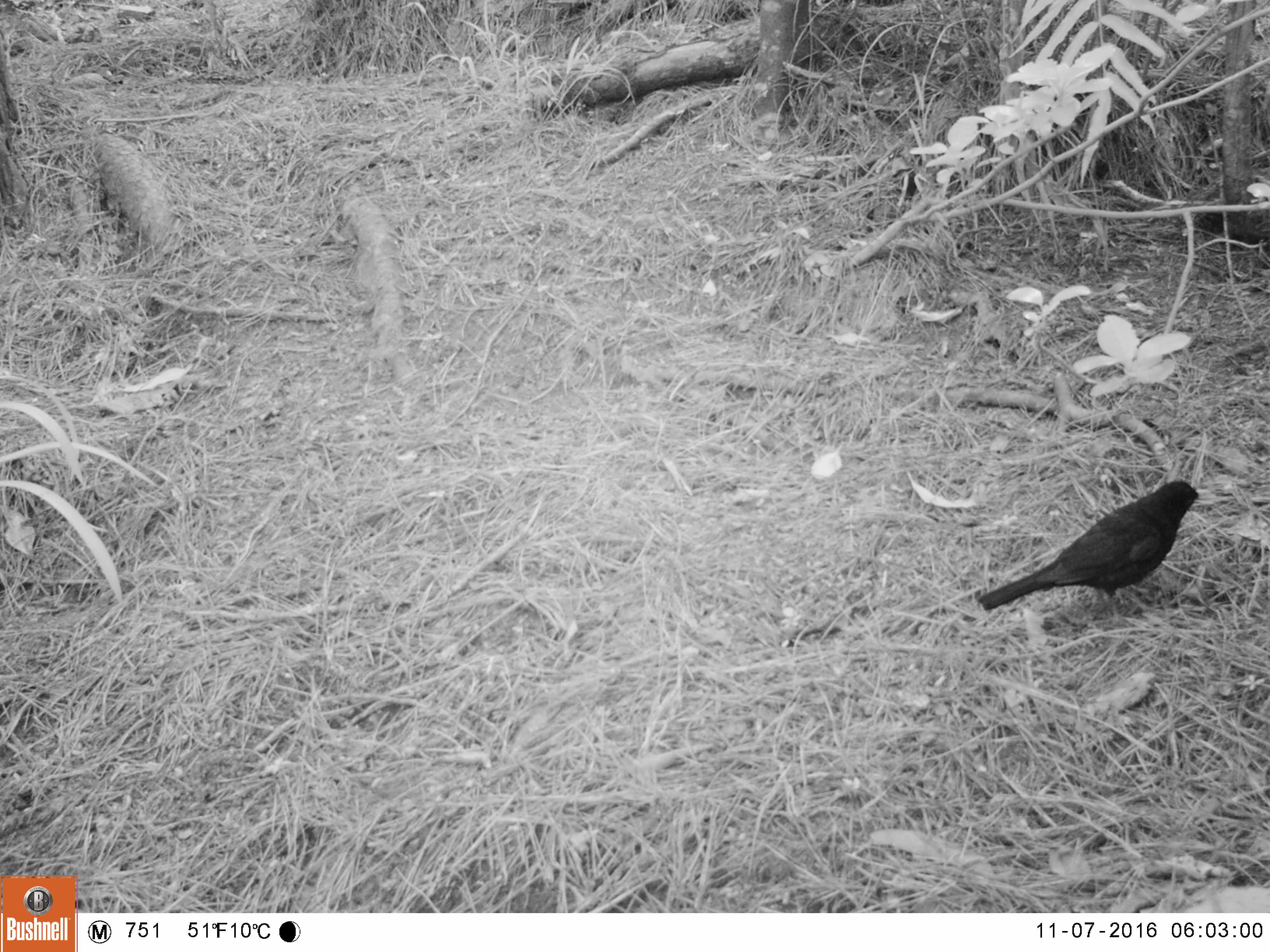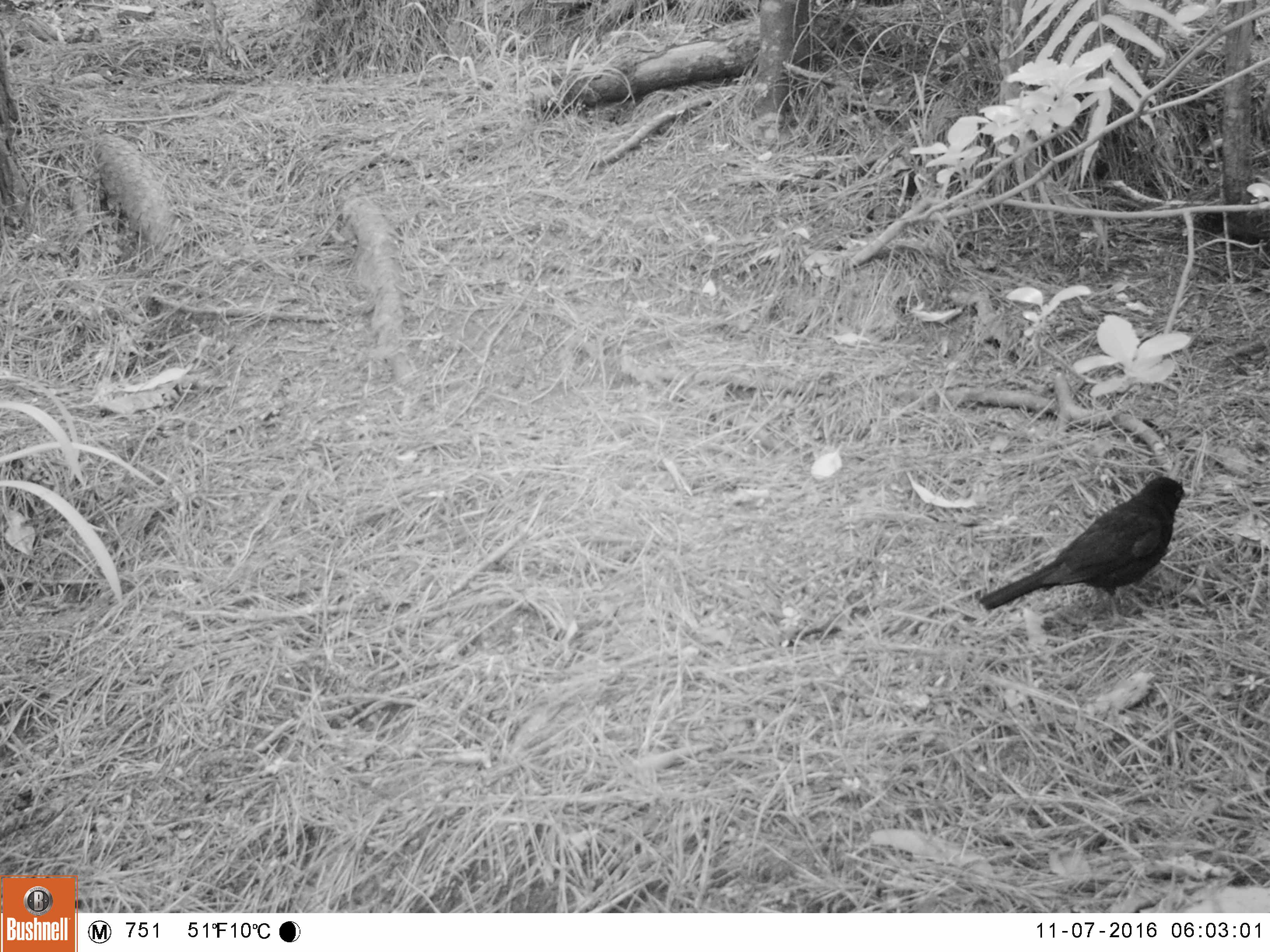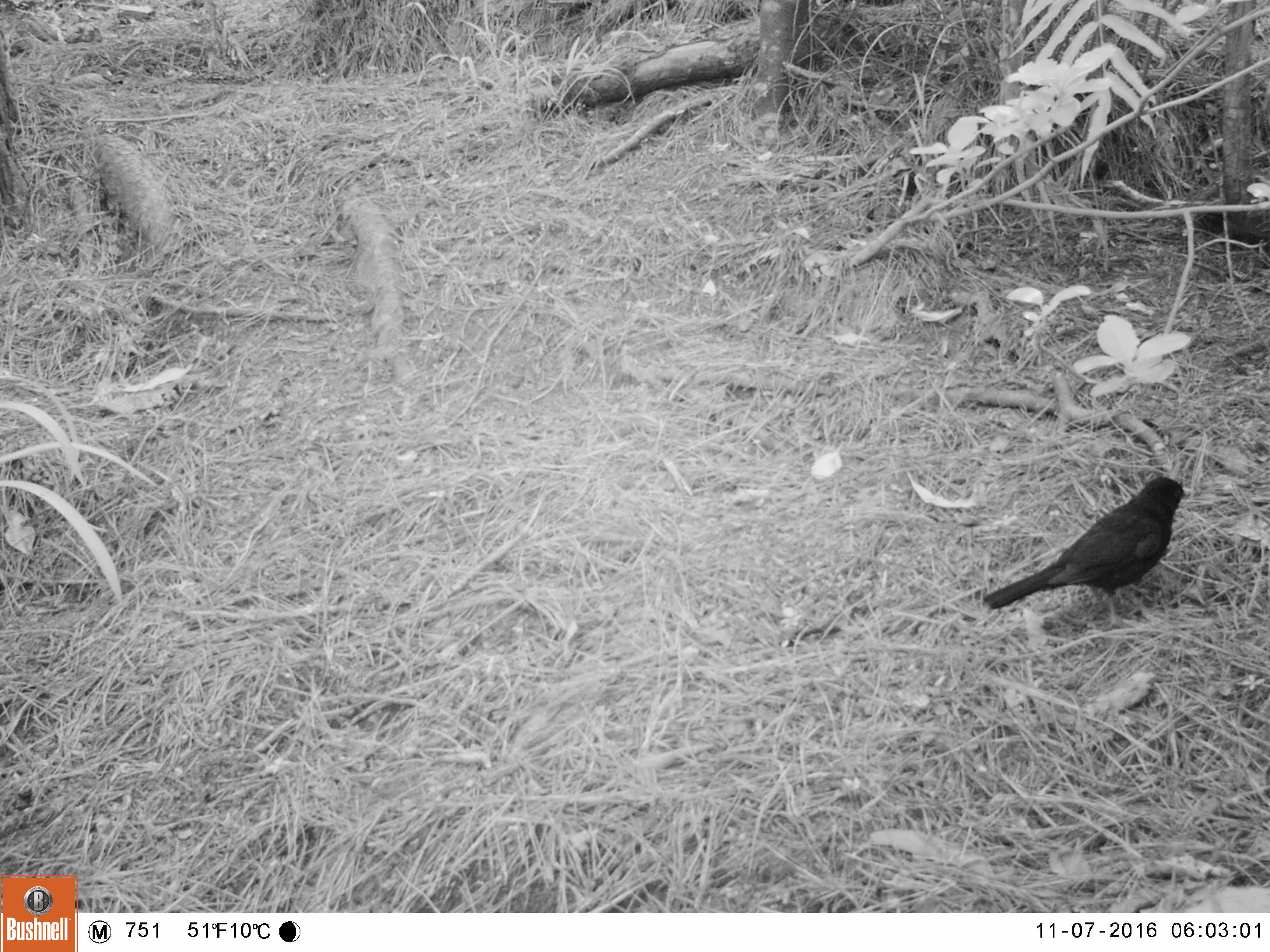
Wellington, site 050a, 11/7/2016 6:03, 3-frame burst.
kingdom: Animalia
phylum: Chordata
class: Aves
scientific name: Aves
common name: bird